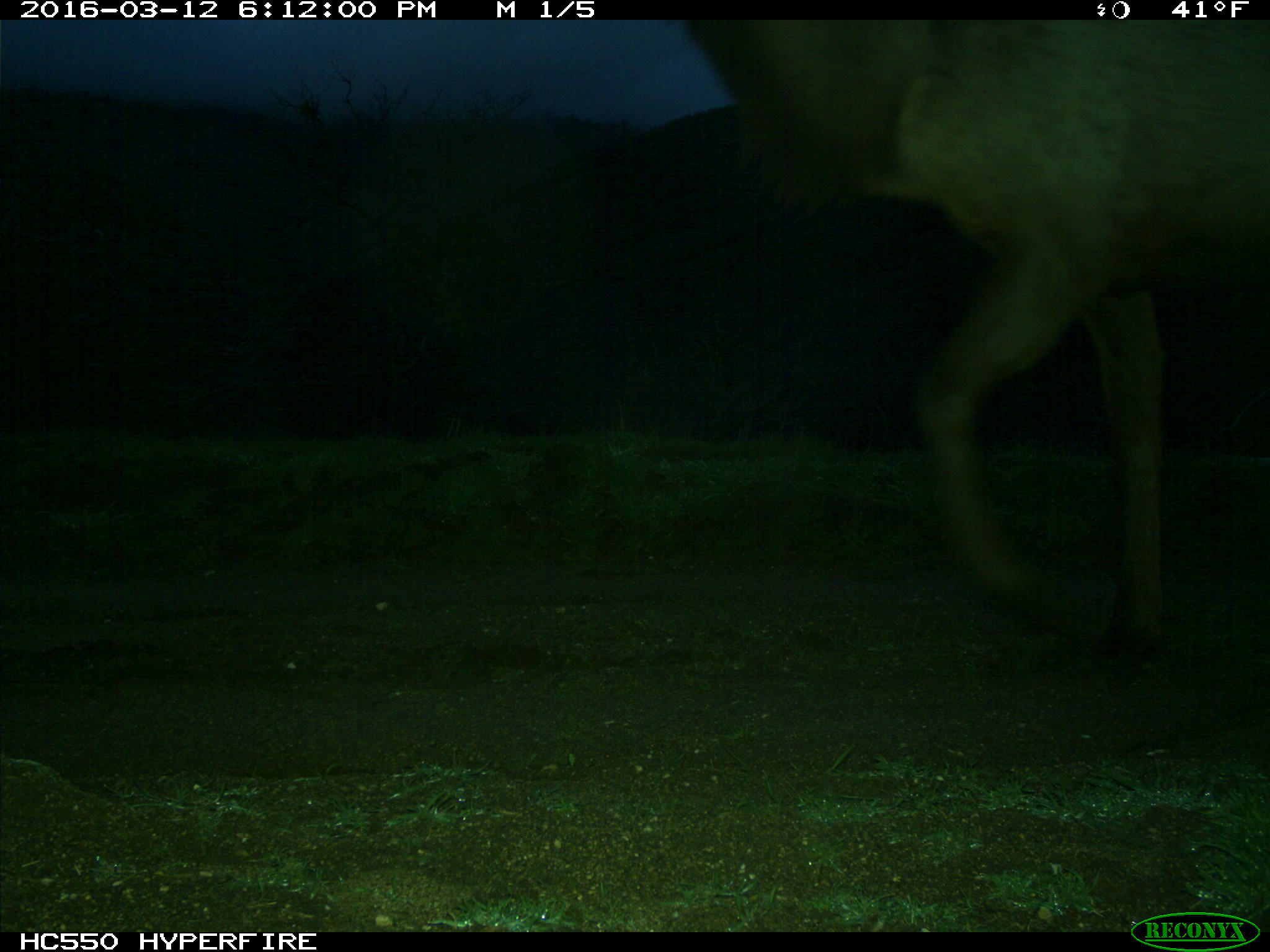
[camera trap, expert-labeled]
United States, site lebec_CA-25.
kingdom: Animalia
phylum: Chordata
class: Mammalia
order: Artiodactyla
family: Cervidae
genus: Cervus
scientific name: Cervus canadensis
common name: elk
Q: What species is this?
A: Cervus canadensis (elk).